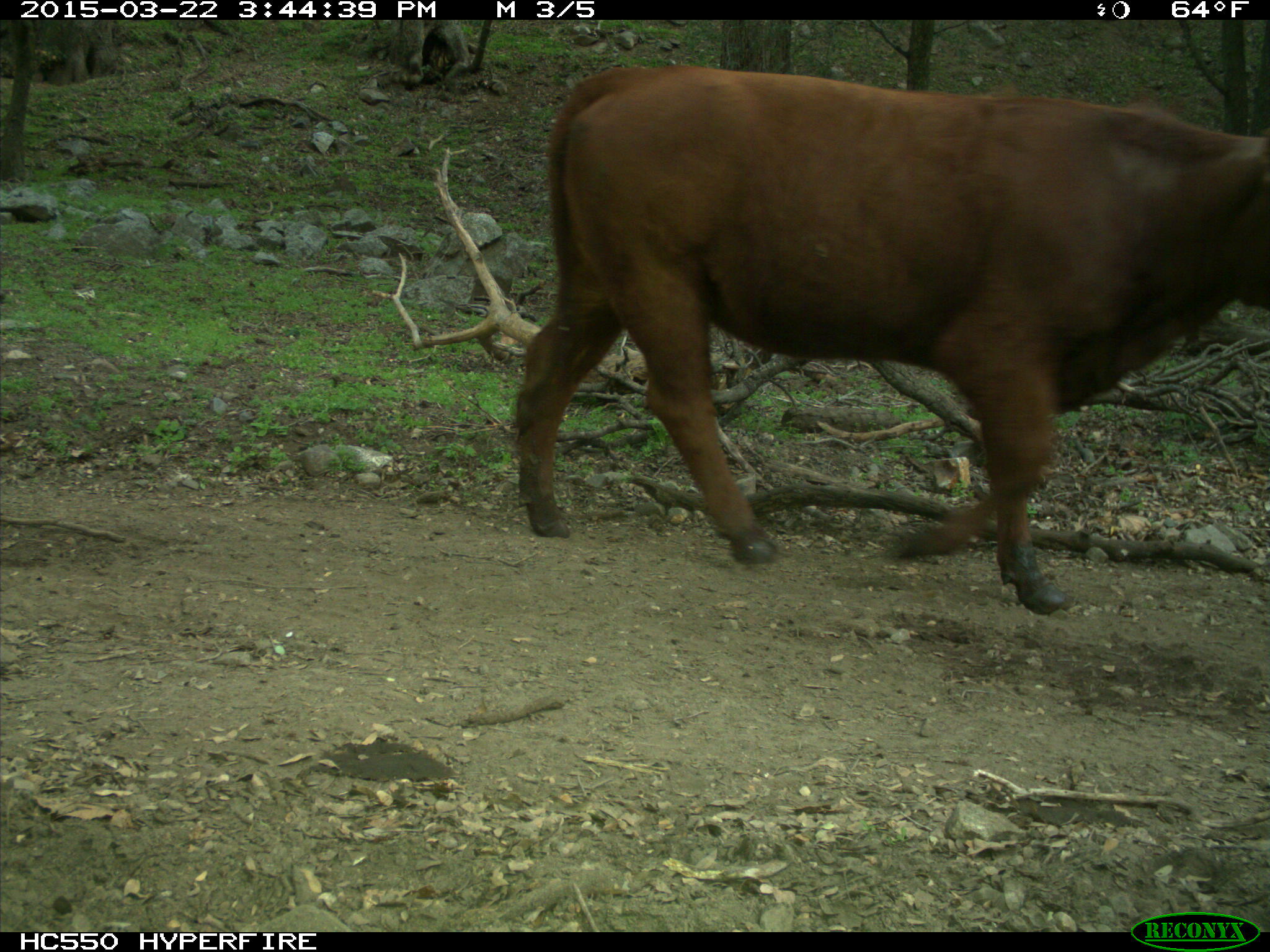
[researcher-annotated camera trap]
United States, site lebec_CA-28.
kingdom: Animalia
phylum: Chordata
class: Mammalia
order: Artiodactyla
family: Bovidae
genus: Bos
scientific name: Bos taurus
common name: domestic cow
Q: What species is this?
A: Bos taurus (domestic cow).